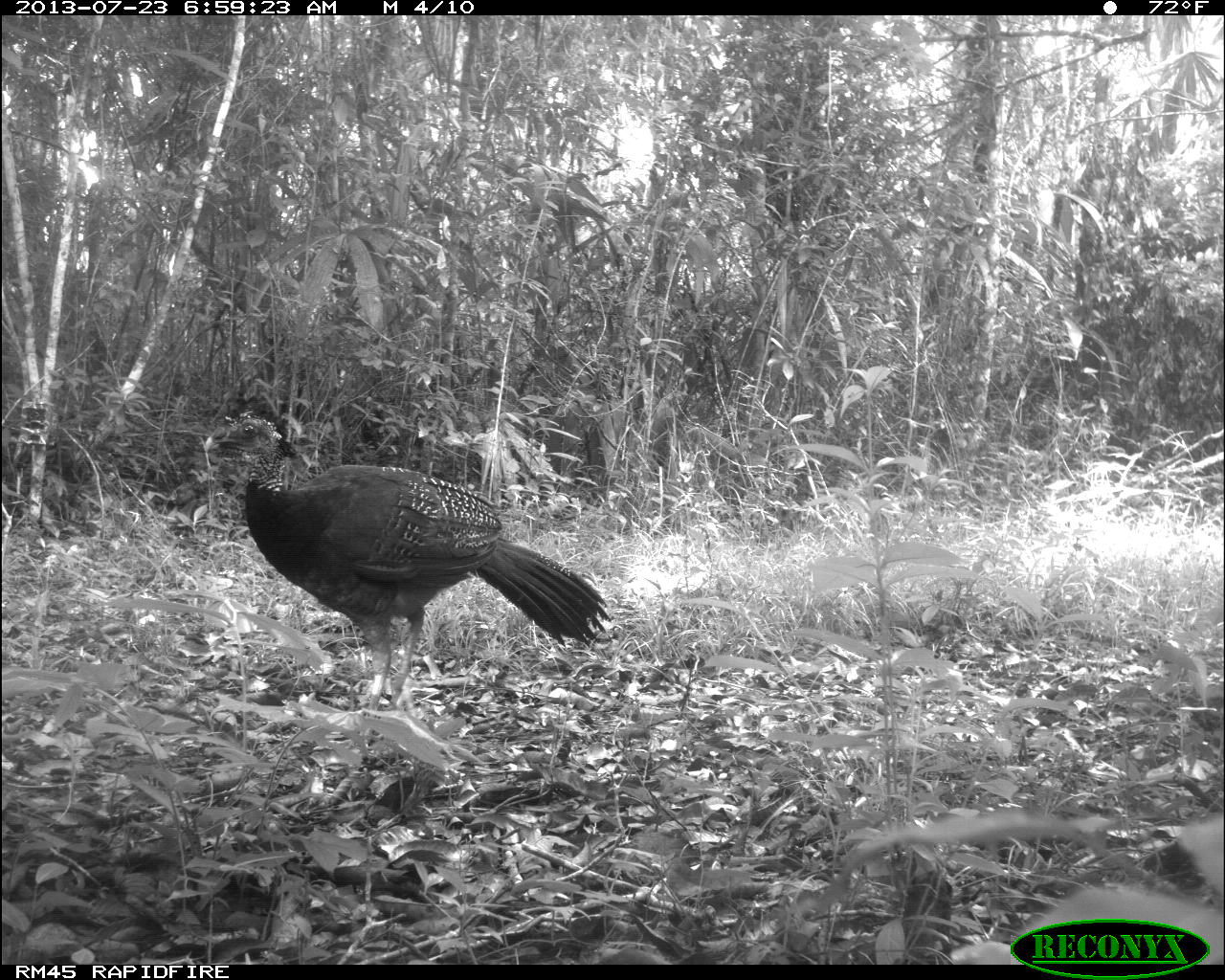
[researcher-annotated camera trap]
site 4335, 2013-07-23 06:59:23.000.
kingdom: Animalia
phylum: Chordata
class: Aves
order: Galliformes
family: Cracidae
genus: Crax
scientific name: Crax rubra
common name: great curassow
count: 1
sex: female